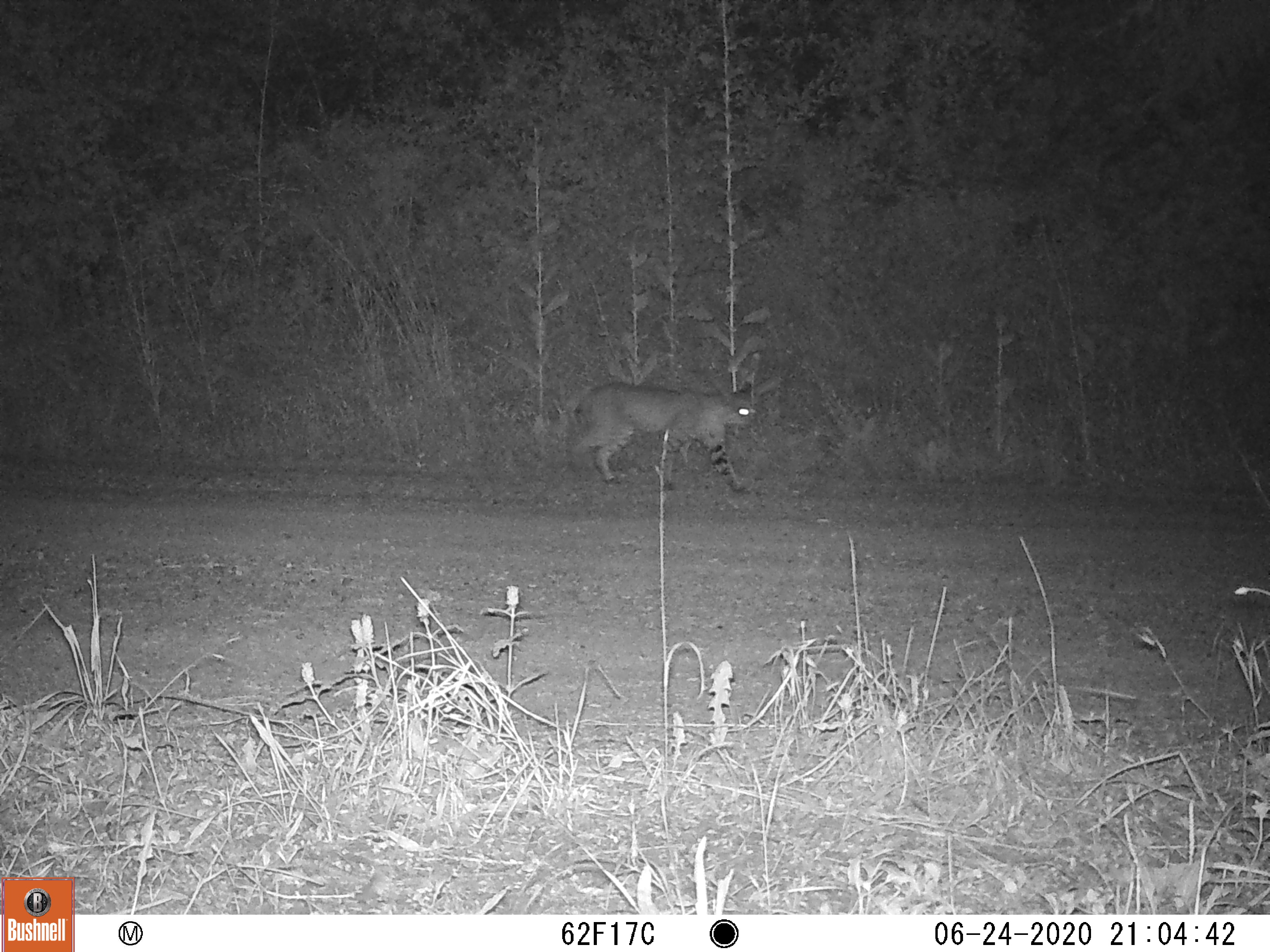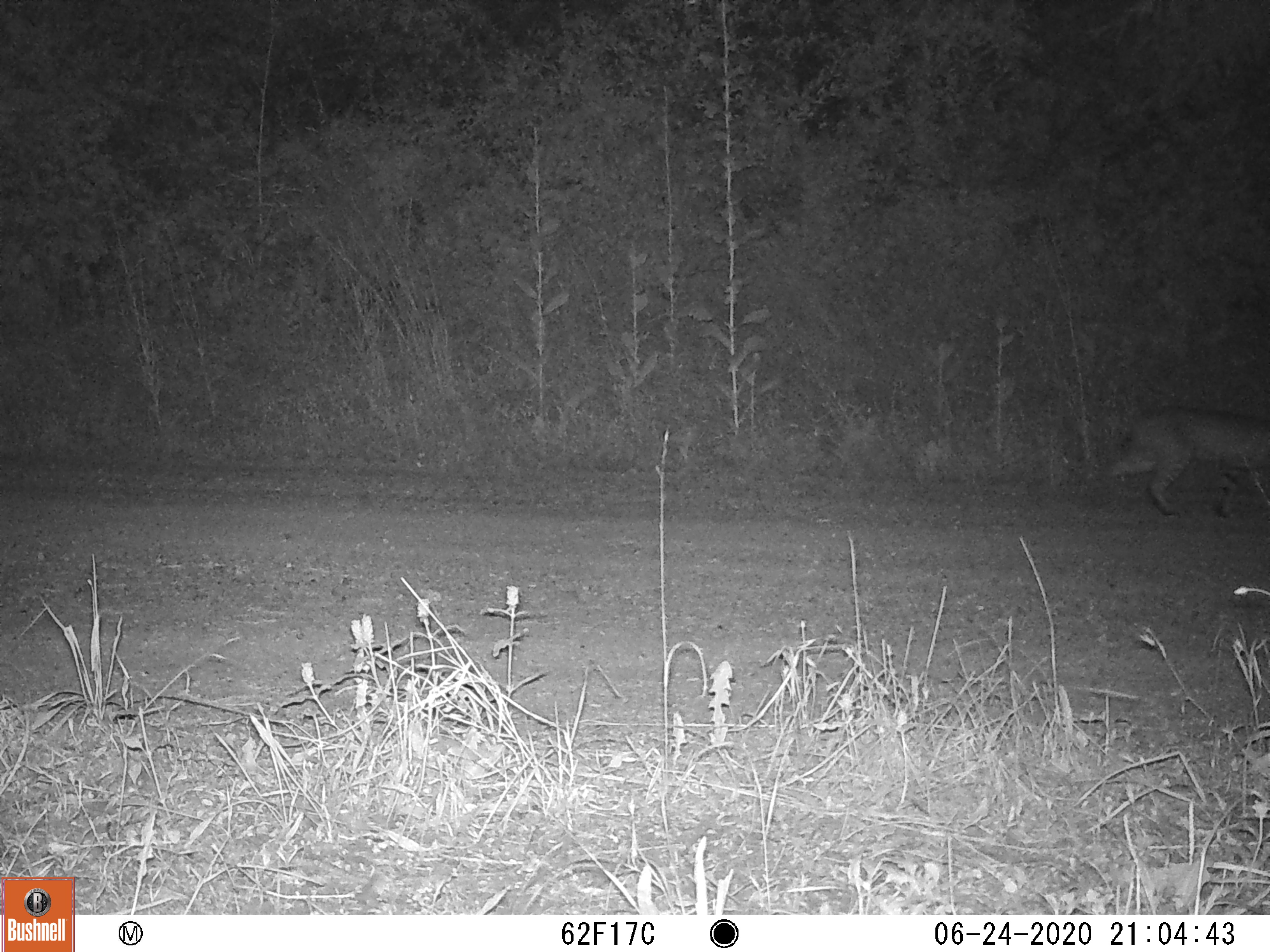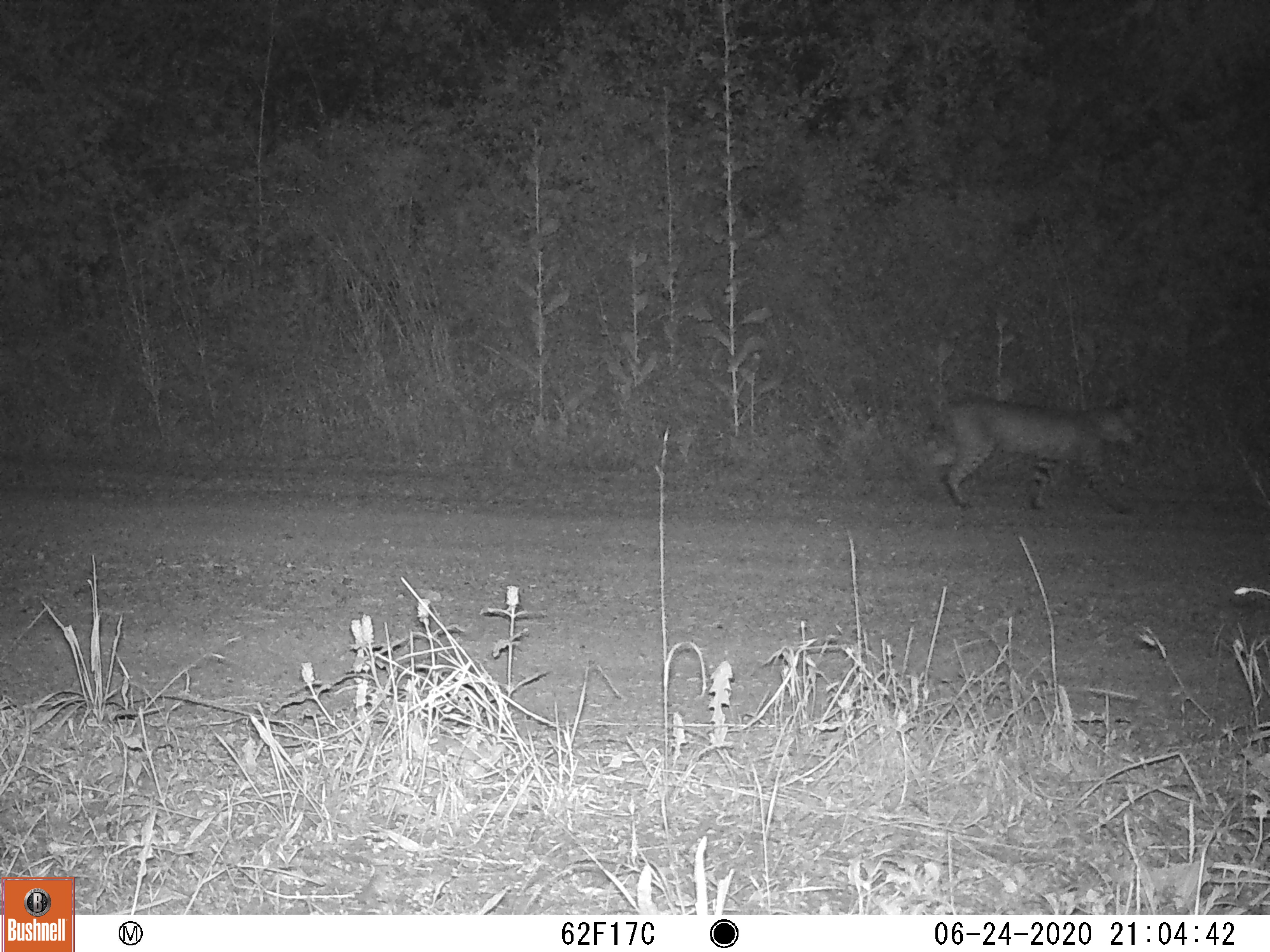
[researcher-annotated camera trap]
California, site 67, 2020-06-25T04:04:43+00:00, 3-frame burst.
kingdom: Animalia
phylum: Chordata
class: Mammalia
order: Carnivora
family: Felidae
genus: Lynx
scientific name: Lynx rufus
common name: bobcat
Bobcat (Lynx rufus).